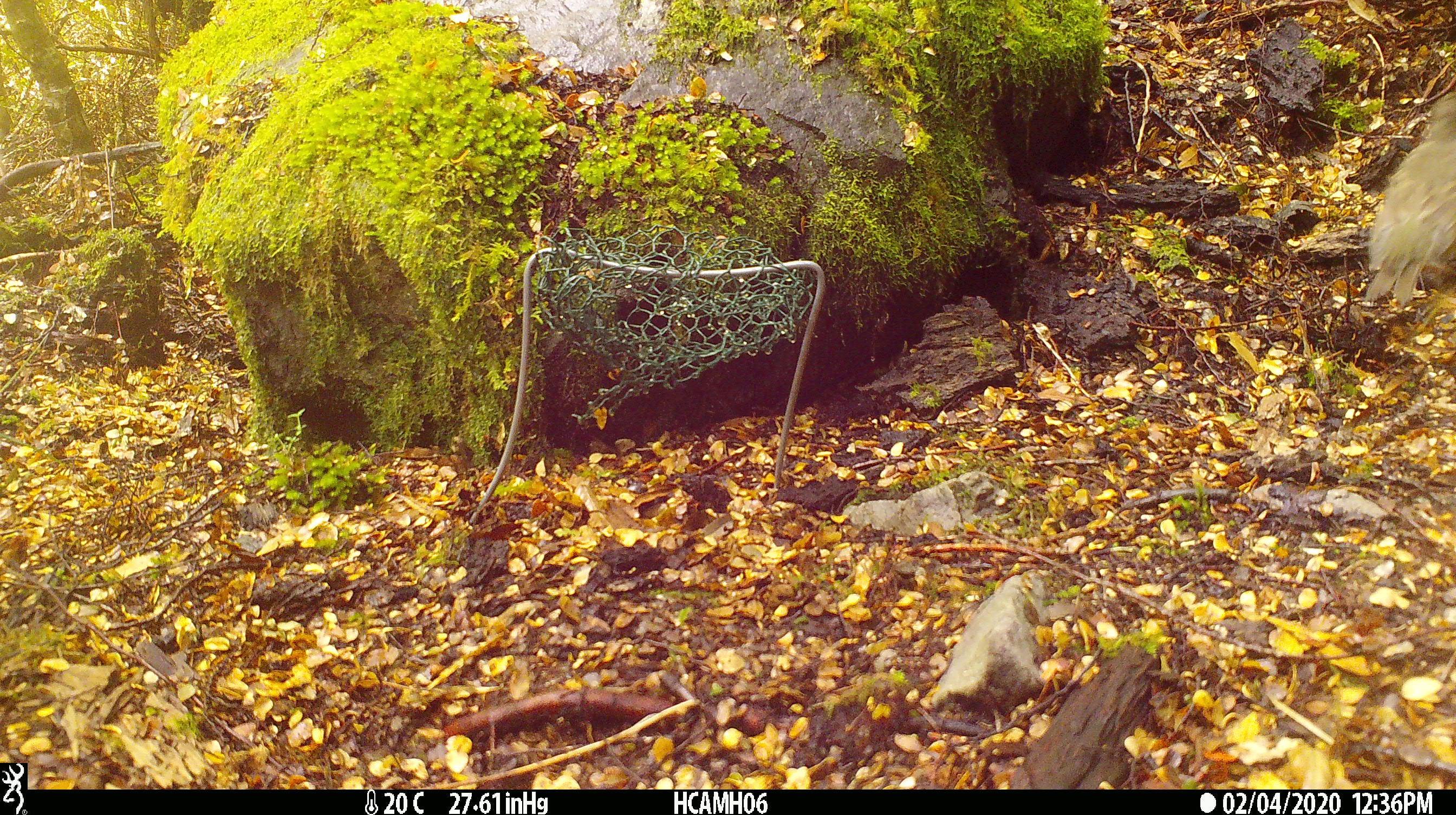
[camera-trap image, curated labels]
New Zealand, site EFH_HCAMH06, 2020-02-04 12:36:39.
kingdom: Animalia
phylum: Chordata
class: Aves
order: Passeriformes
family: Turdidae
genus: Turdus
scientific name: Turdus philomelos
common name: song thrush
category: thrush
Thrush (song thrush) (Turdus philomelos).